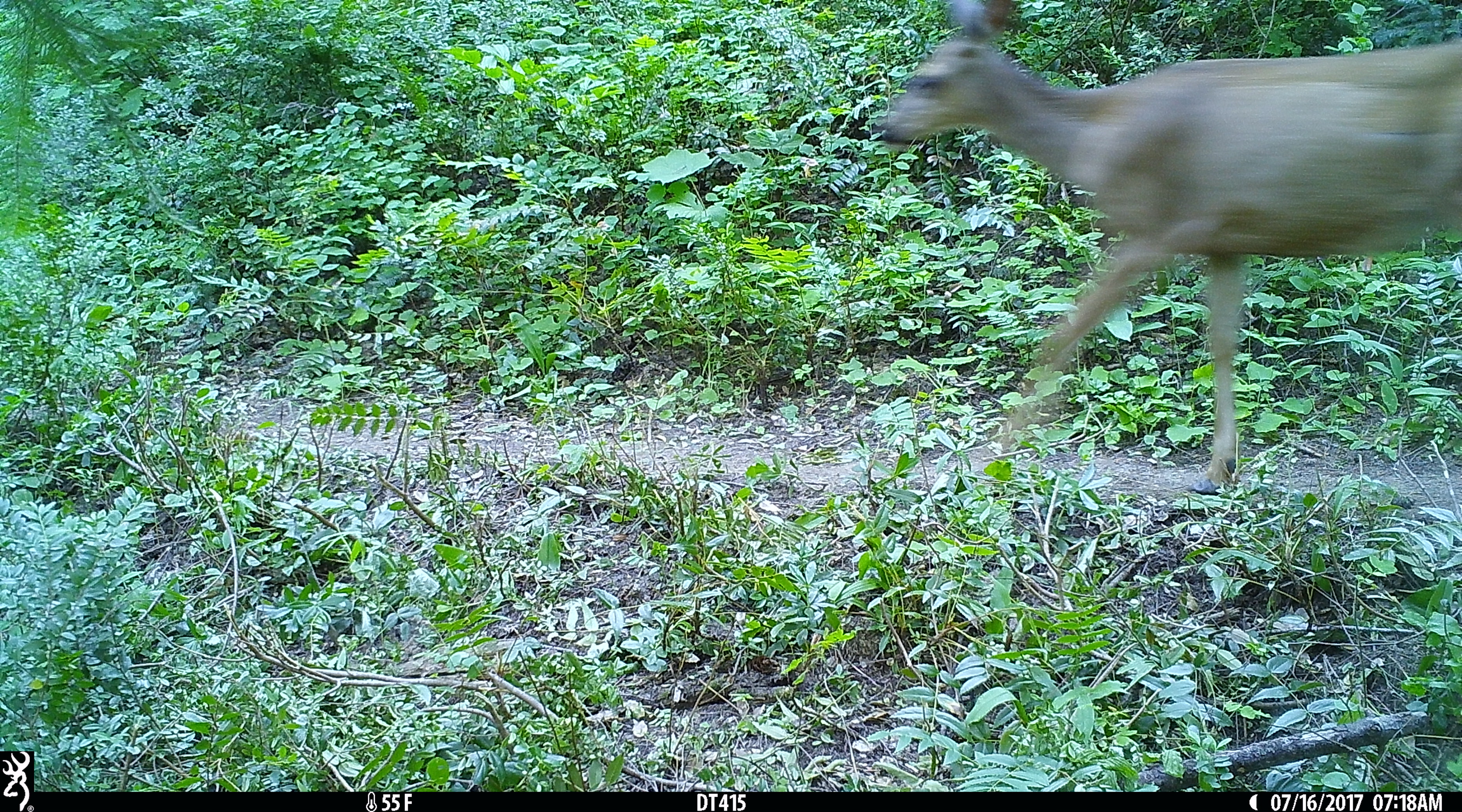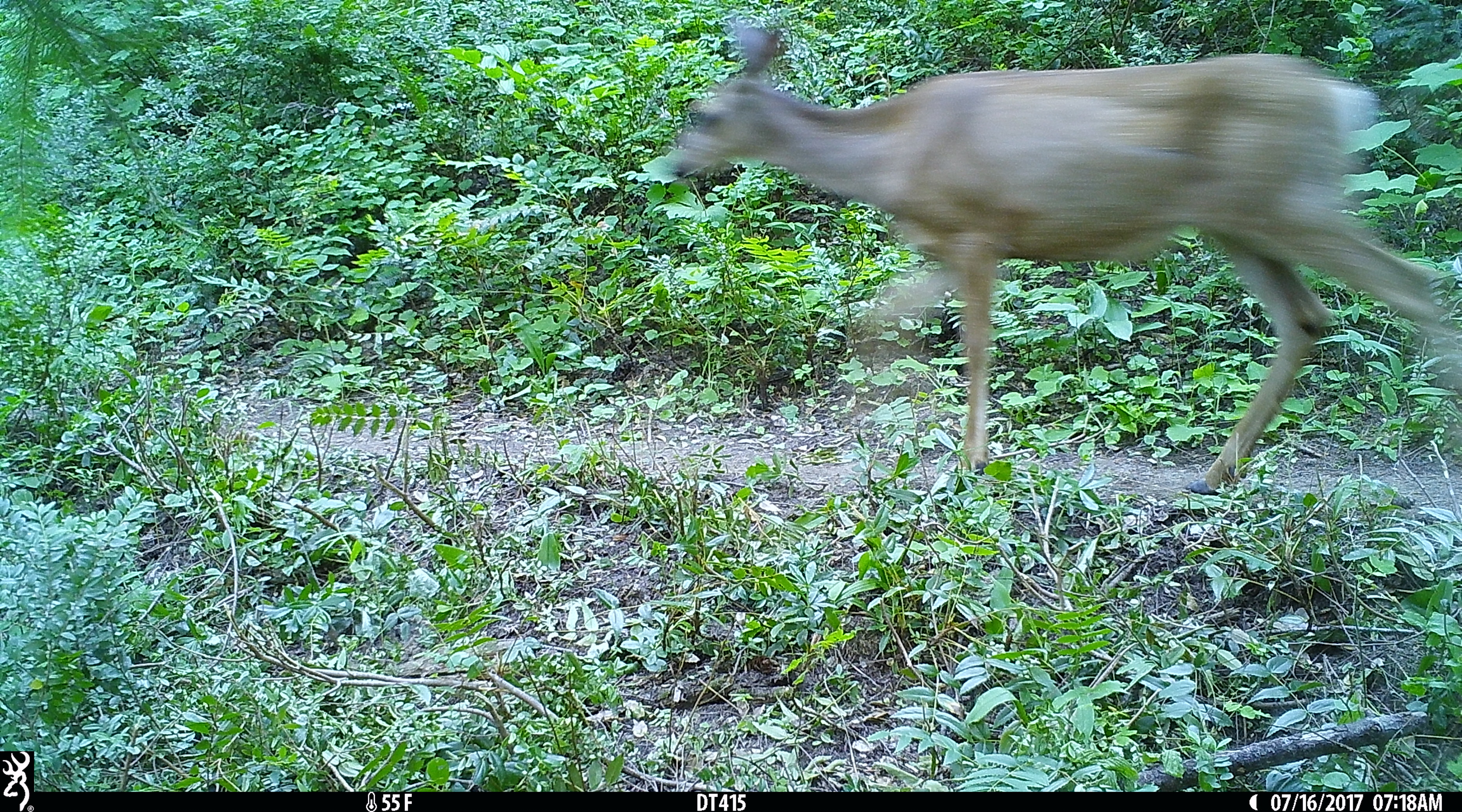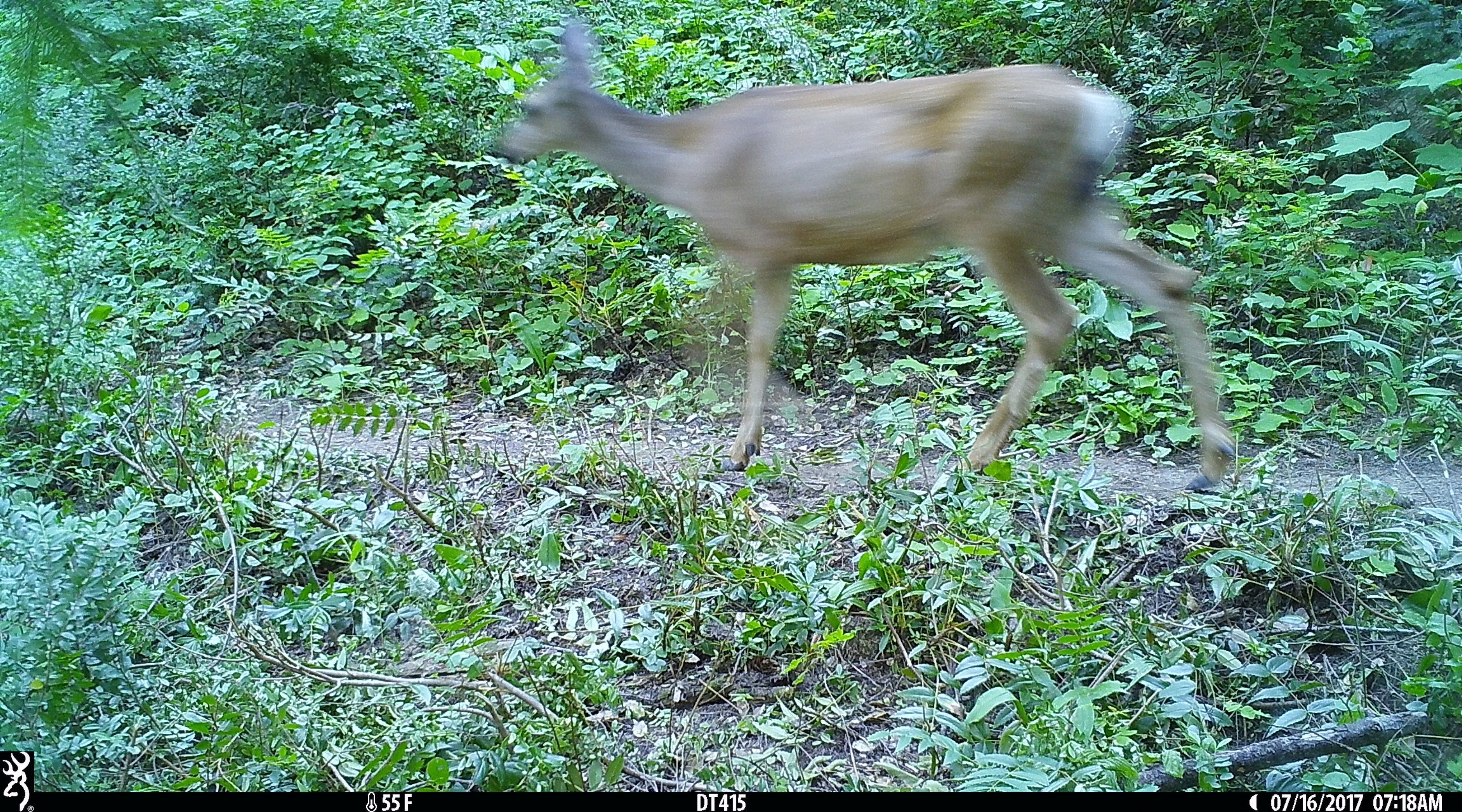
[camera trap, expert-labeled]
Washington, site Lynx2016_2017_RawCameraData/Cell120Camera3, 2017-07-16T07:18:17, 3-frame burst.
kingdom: Animalia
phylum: Chordata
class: Mammalia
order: Artiodactyla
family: Cervidae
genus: Odocoileus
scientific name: Odocoileus hemionus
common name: mule deer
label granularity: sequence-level